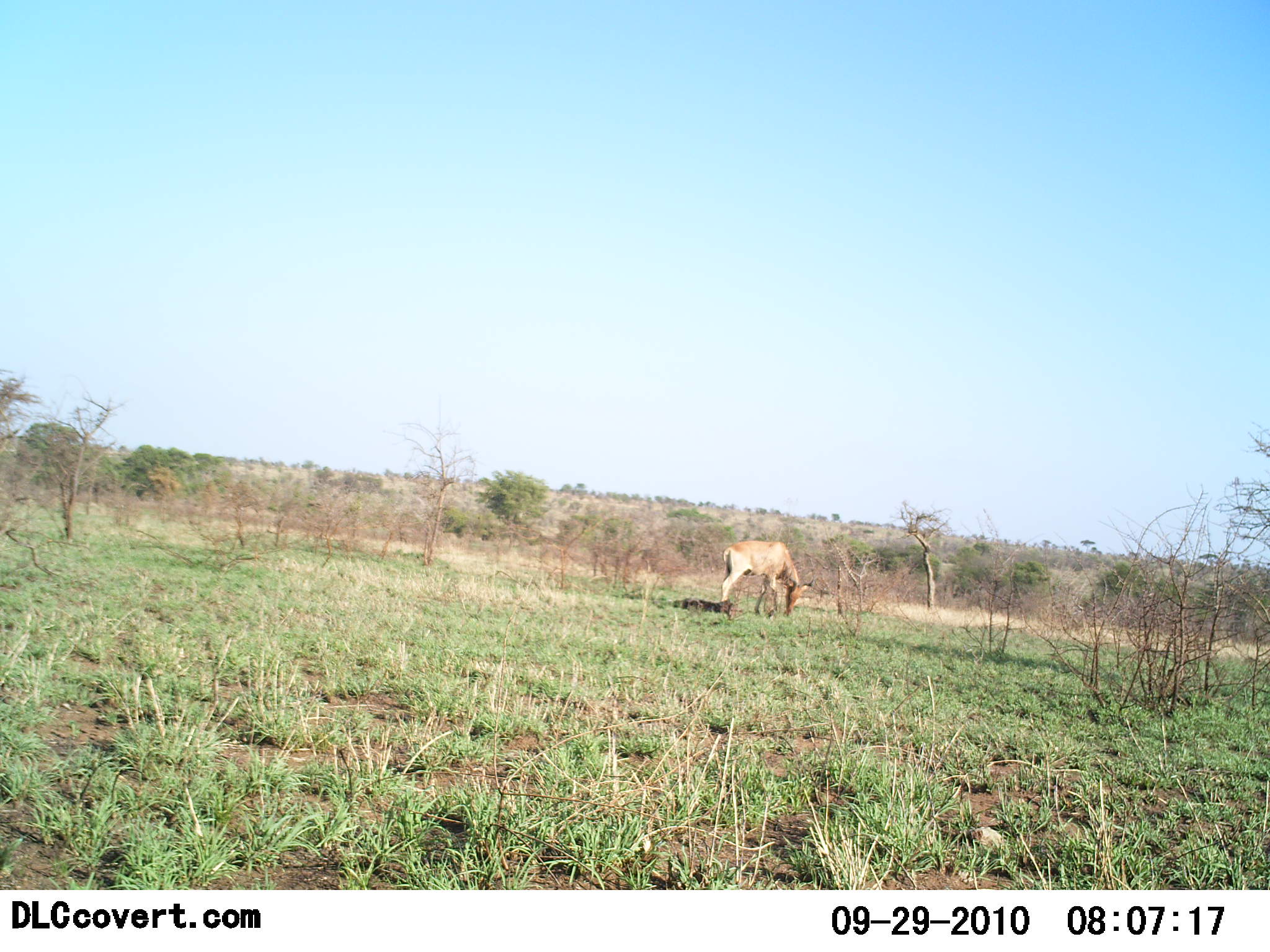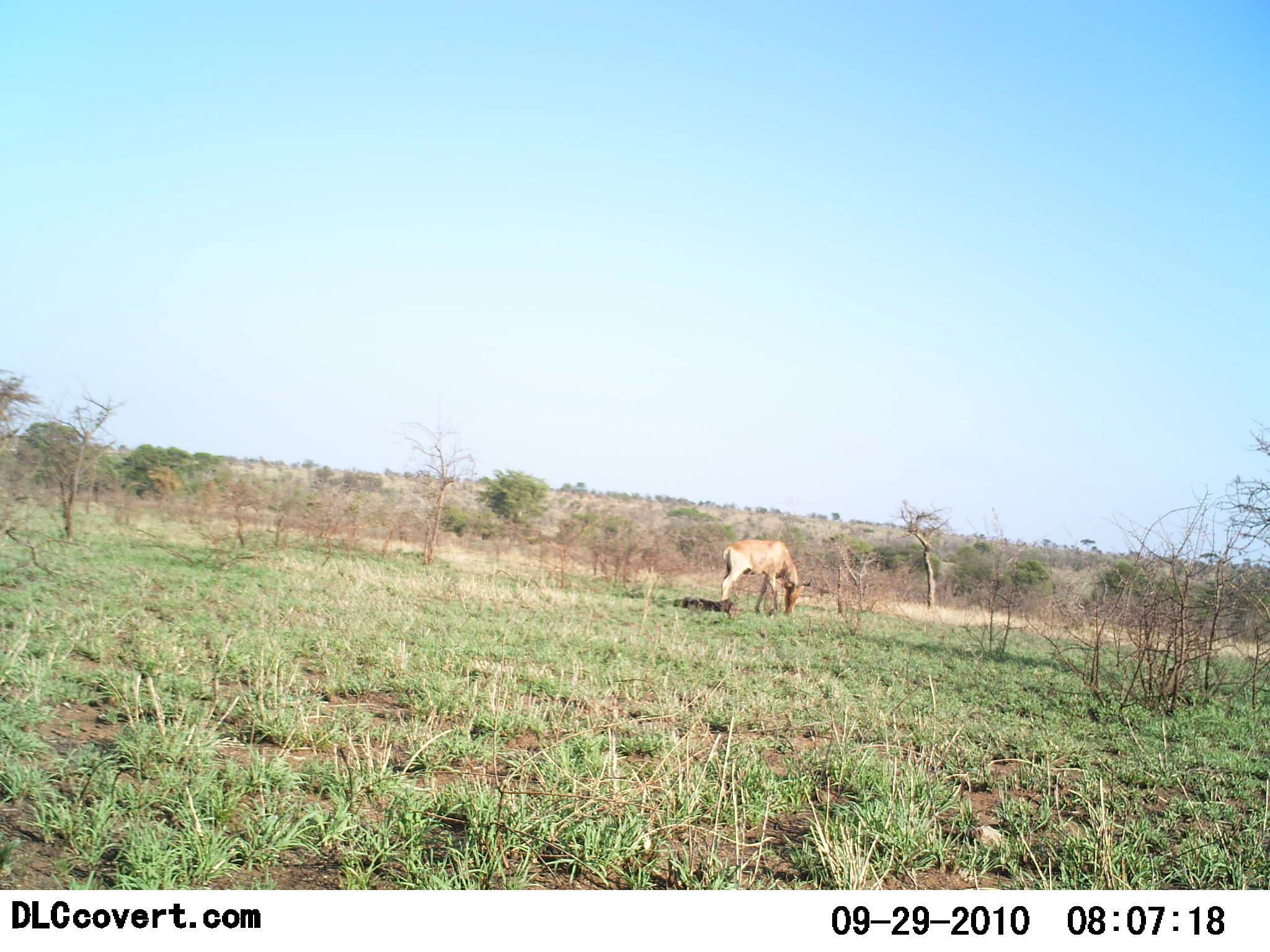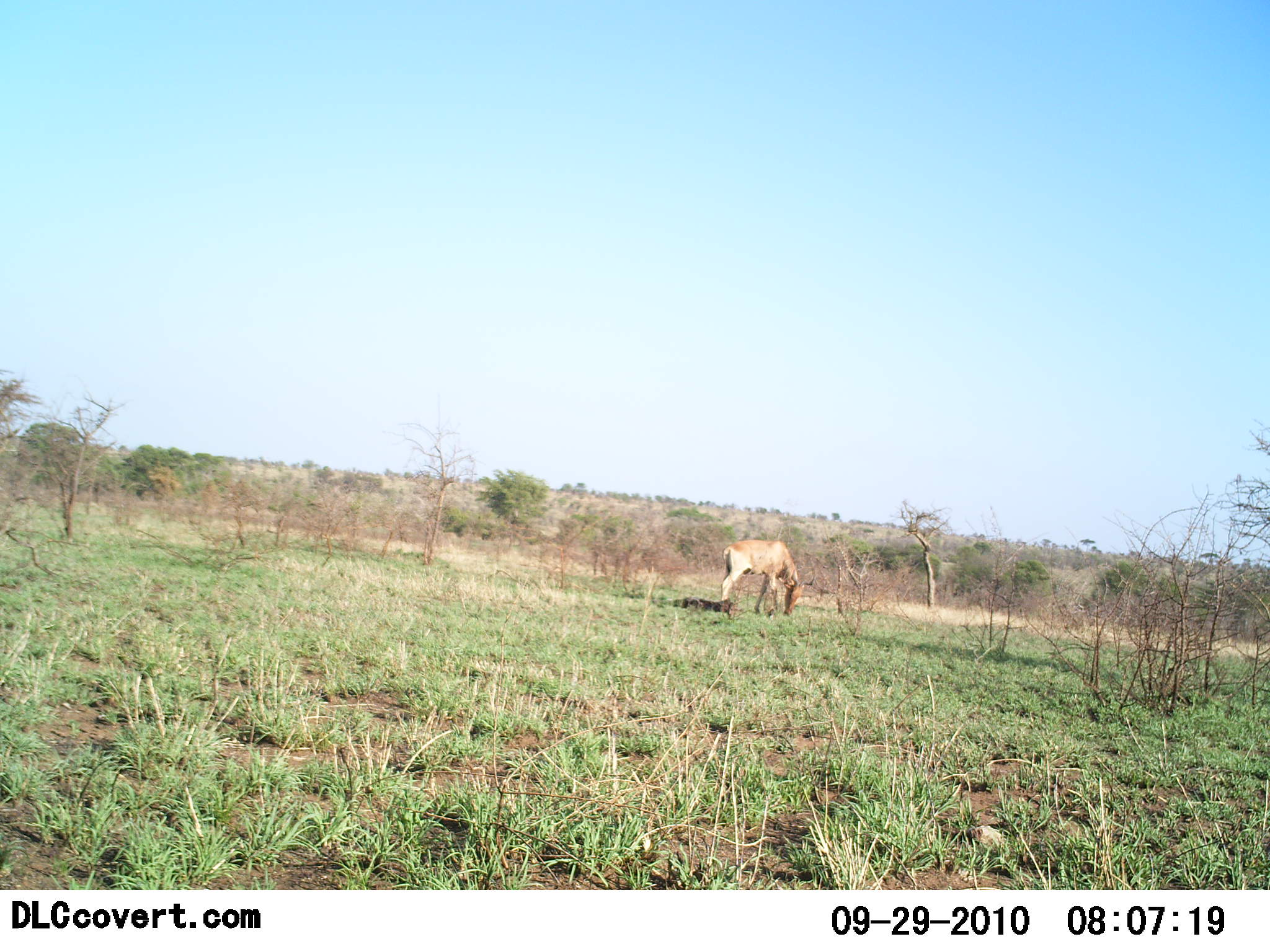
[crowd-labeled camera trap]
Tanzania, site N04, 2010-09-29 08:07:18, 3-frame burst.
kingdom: Animalia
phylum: Chordata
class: Mammalia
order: Artiodactyla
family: Bovidae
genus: Alcelaphus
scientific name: Alcelaphus buselaphus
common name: hartebeest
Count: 1.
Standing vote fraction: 31%.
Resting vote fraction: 0%.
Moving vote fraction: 0%.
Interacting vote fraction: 0%.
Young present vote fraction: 0%.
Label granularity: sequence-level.